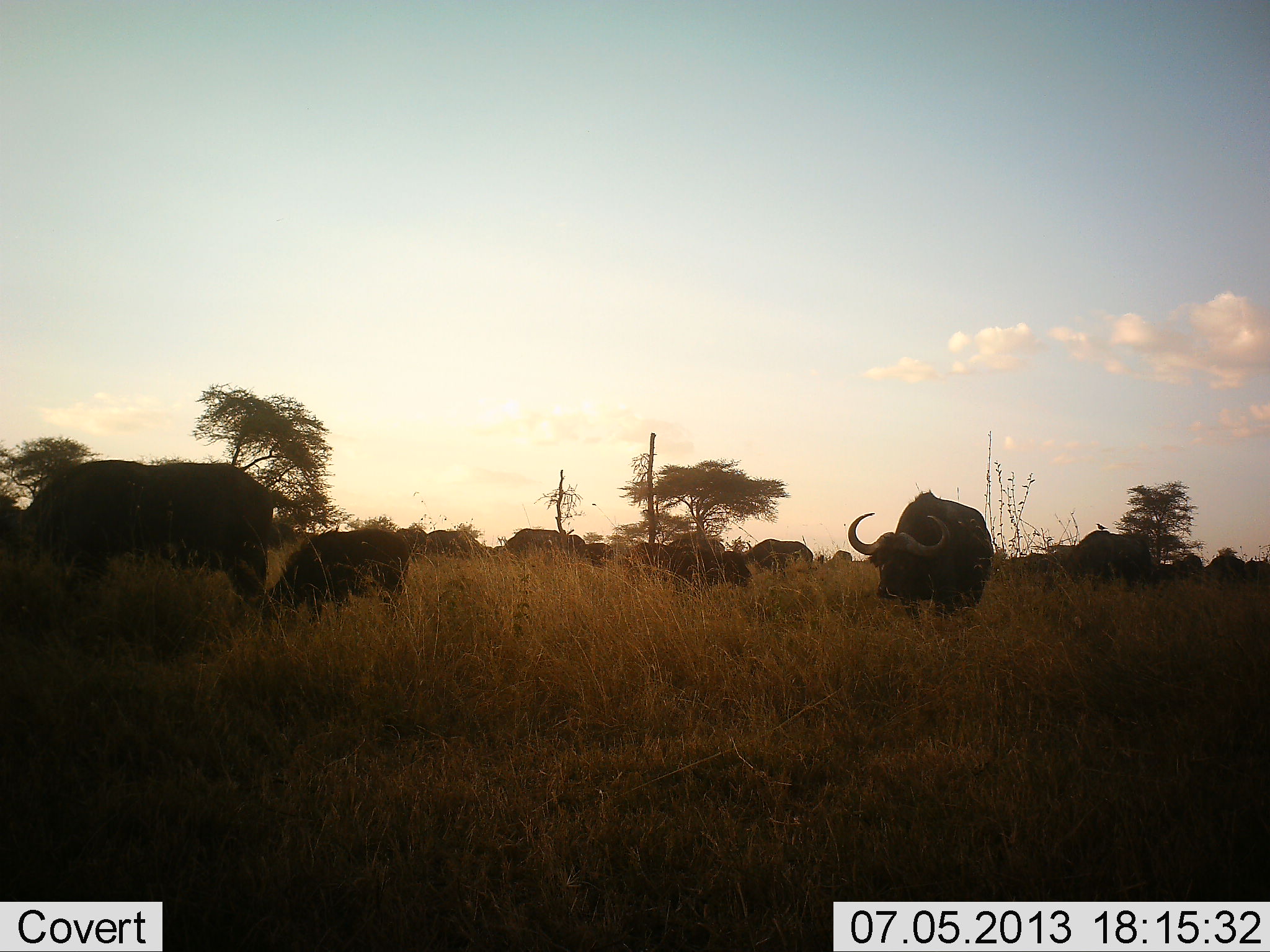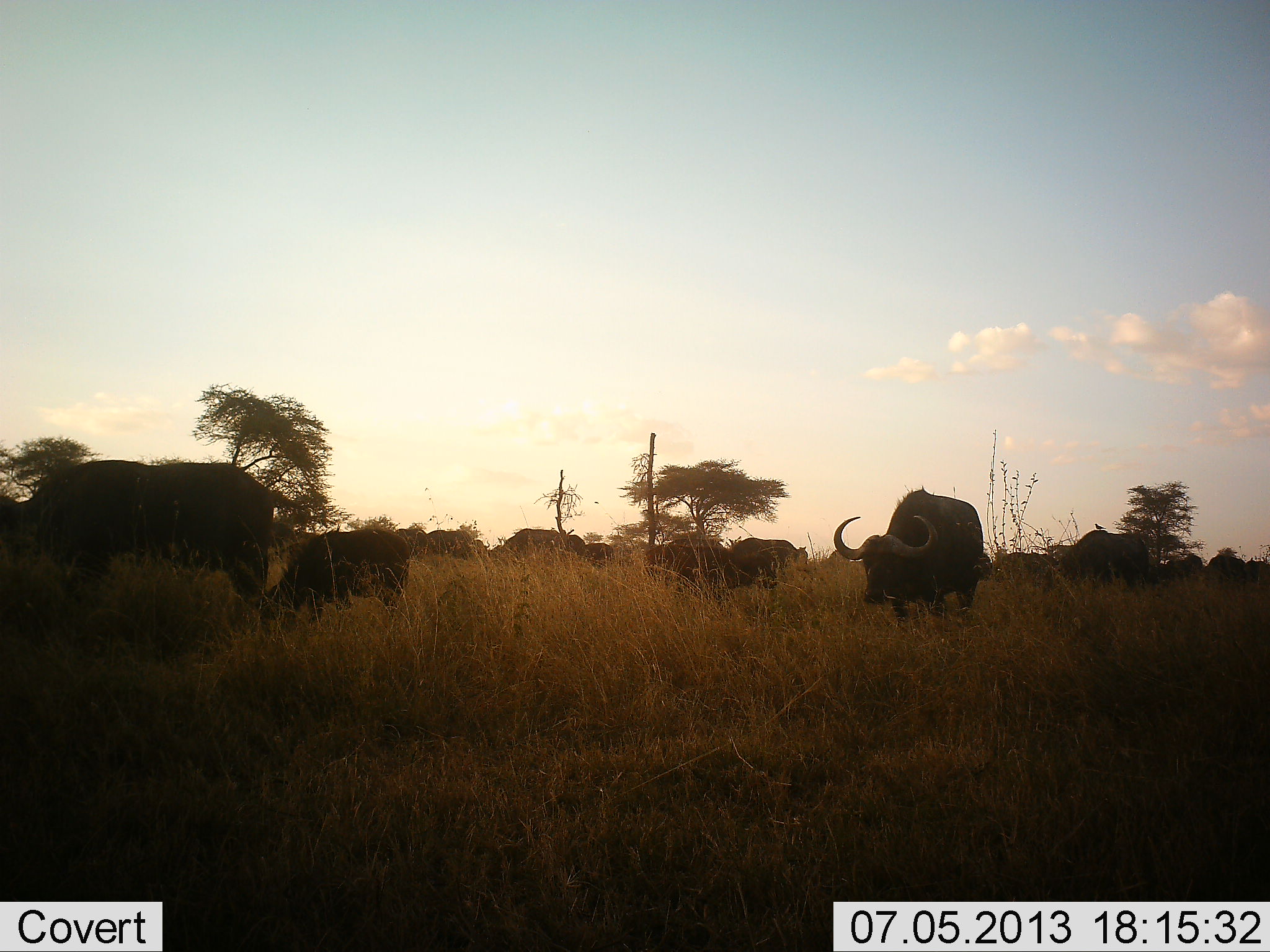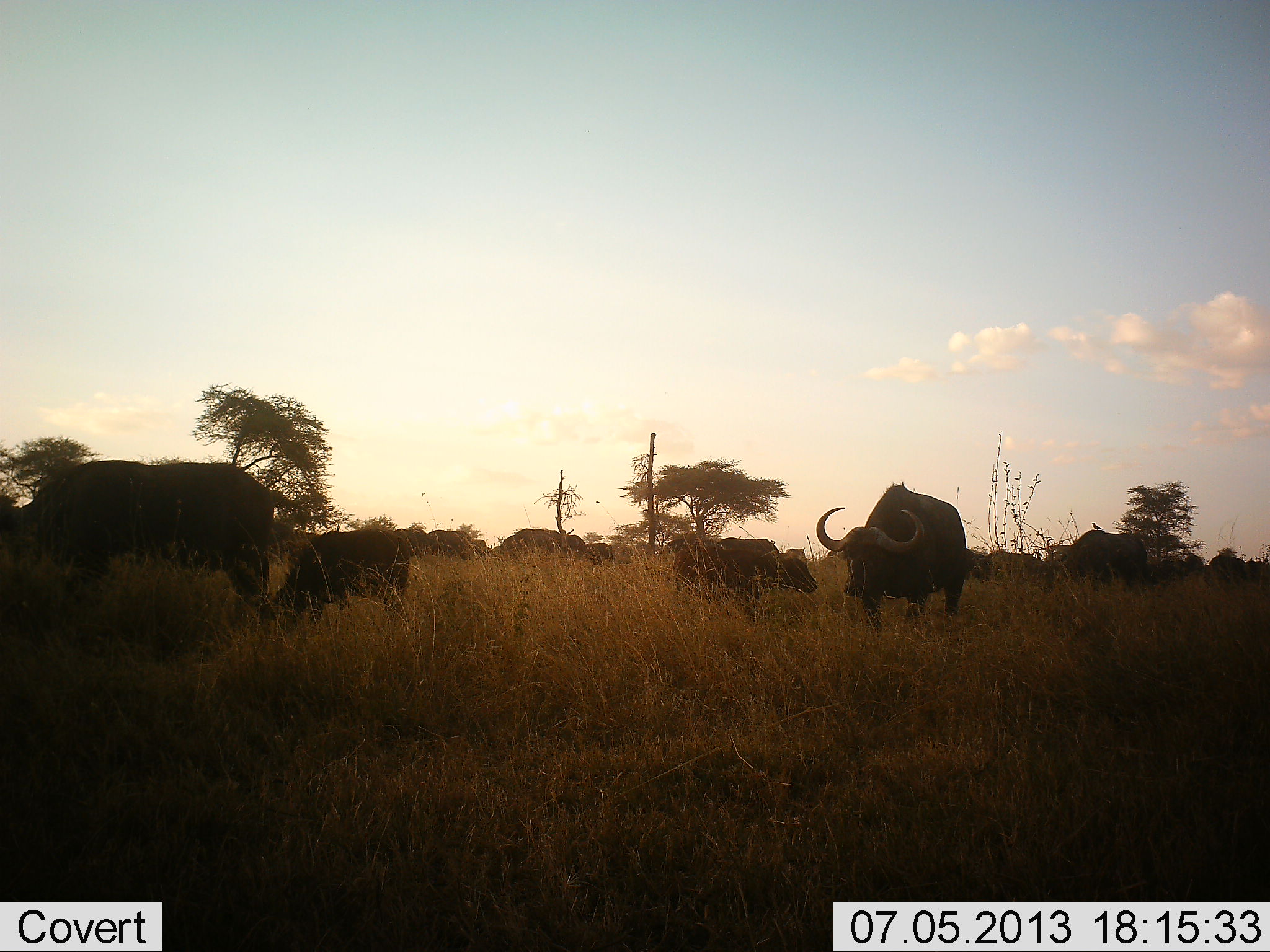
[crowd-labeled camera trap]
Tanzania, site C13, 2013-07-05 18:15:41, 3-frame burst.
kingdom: Animalia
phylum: Chordata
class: Mammalia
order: Artiodactyla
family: Bovidae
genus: Syncerus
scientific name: Syncerus caffer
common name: cape buffalo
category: buffalo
Buffalo (cape buffalo) (Syncerus caffer), count 11-50. Behavior (volunteer vote fractions): standing 61%, resting 9%, moving 61%, interacting 6%. Young present (vote fraction): 39%. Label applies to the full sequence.